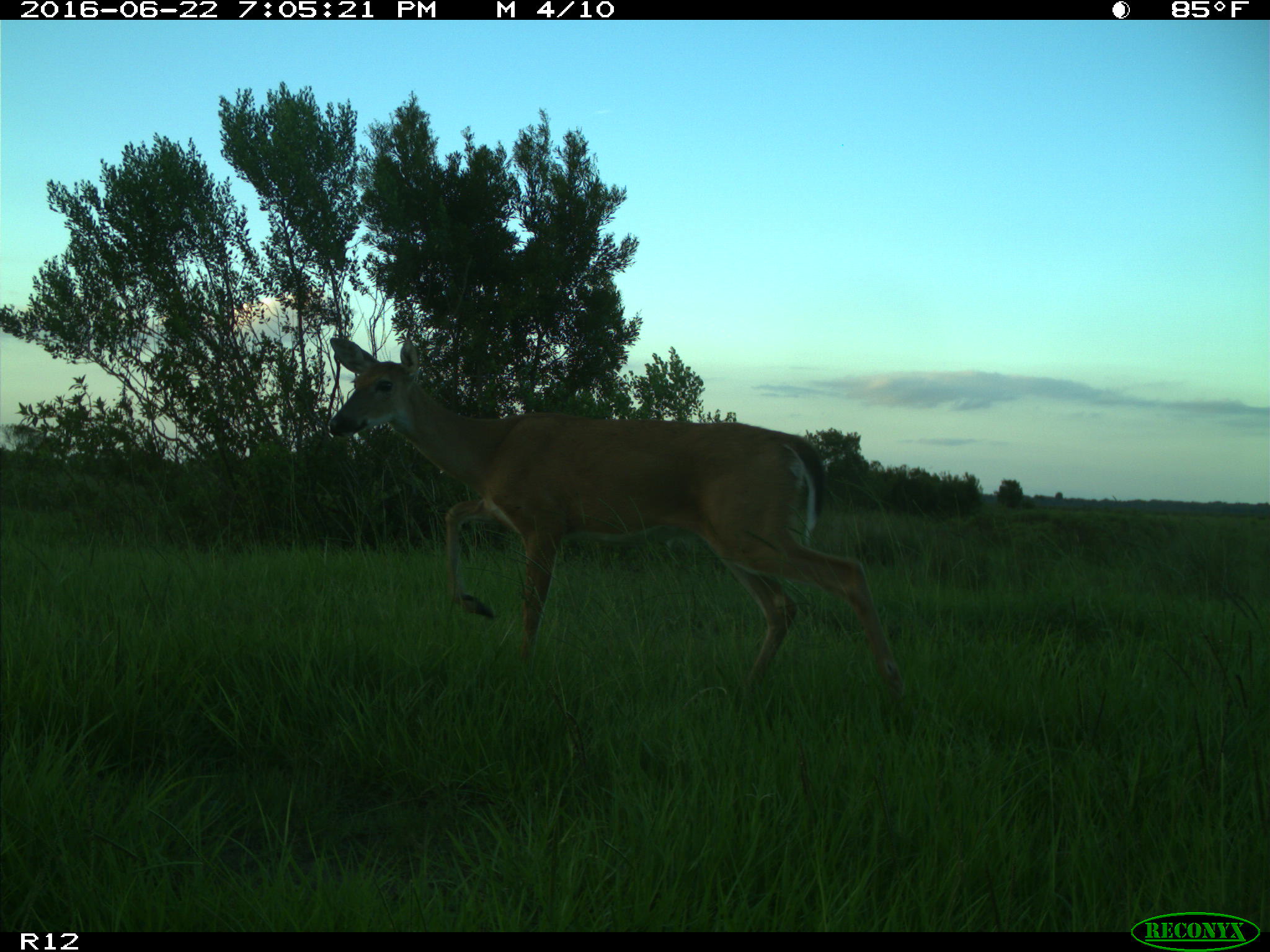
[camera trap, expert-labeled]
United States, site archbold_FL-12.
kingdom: Animalia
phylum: Chordata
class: Mammalia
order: Artiodactyla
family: Cervidae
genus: Odocoileus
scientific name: Odocoileus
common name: deer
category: unidentified deer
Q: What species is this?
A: Unidentified deer (deer) (Odocoileus).